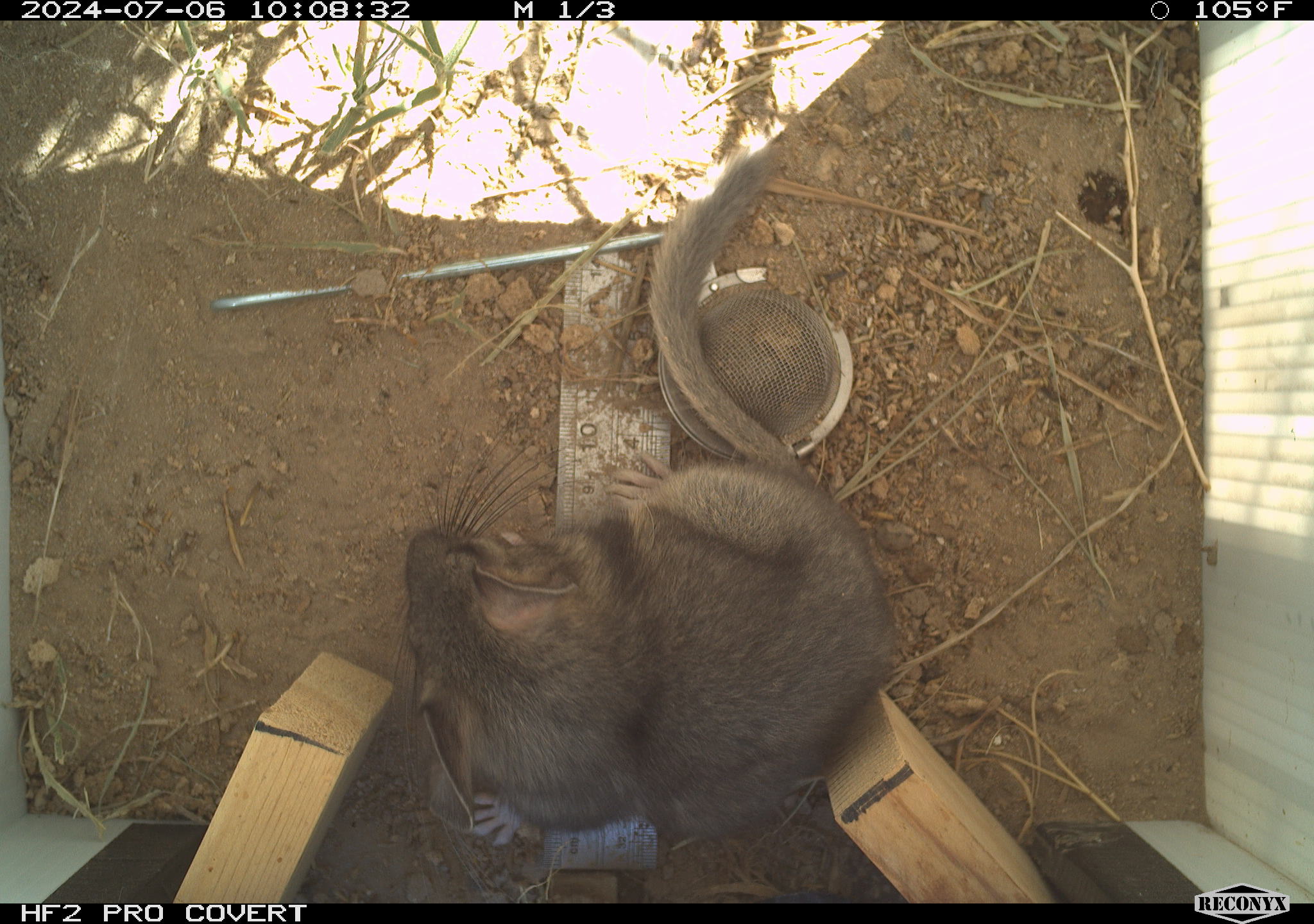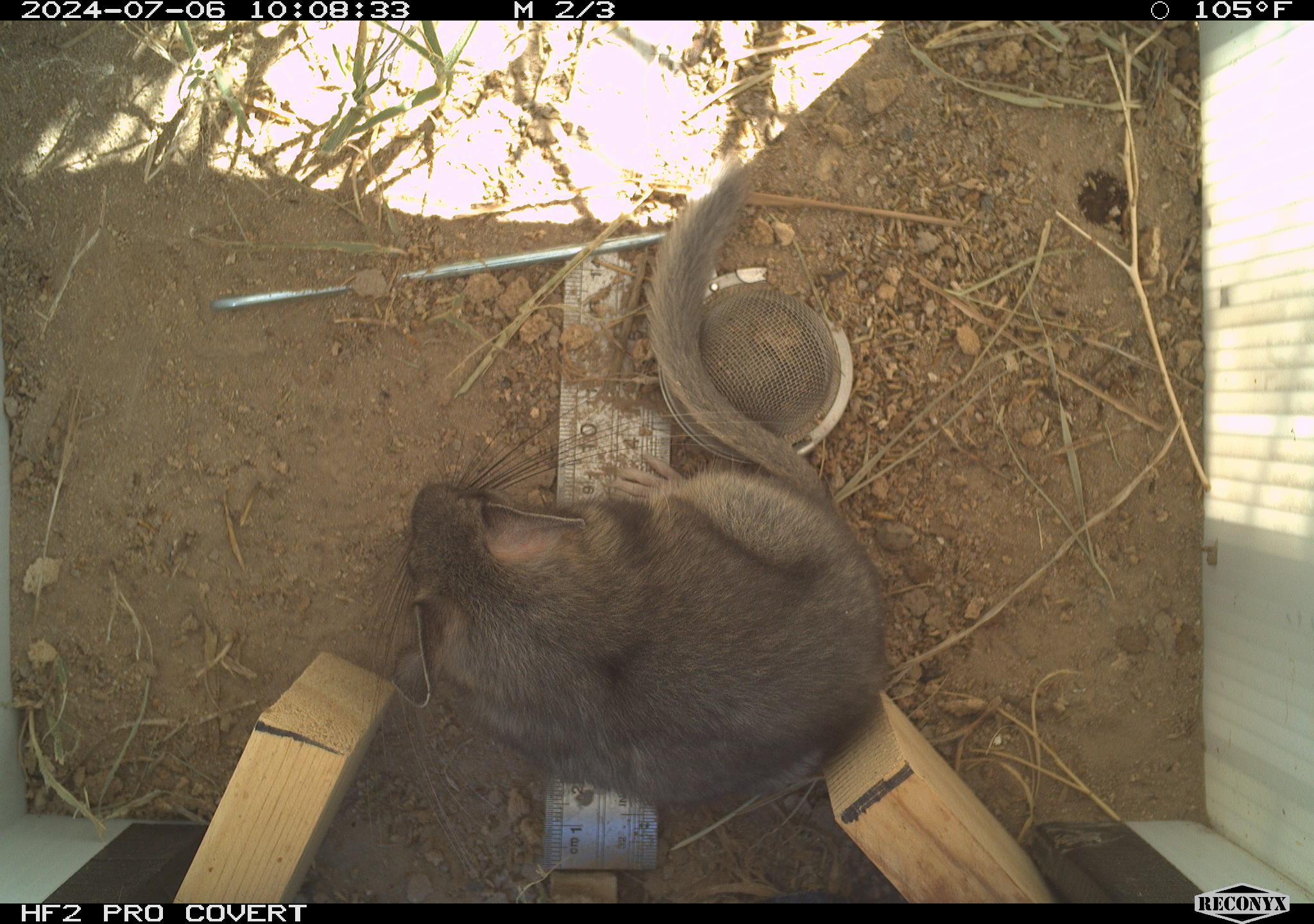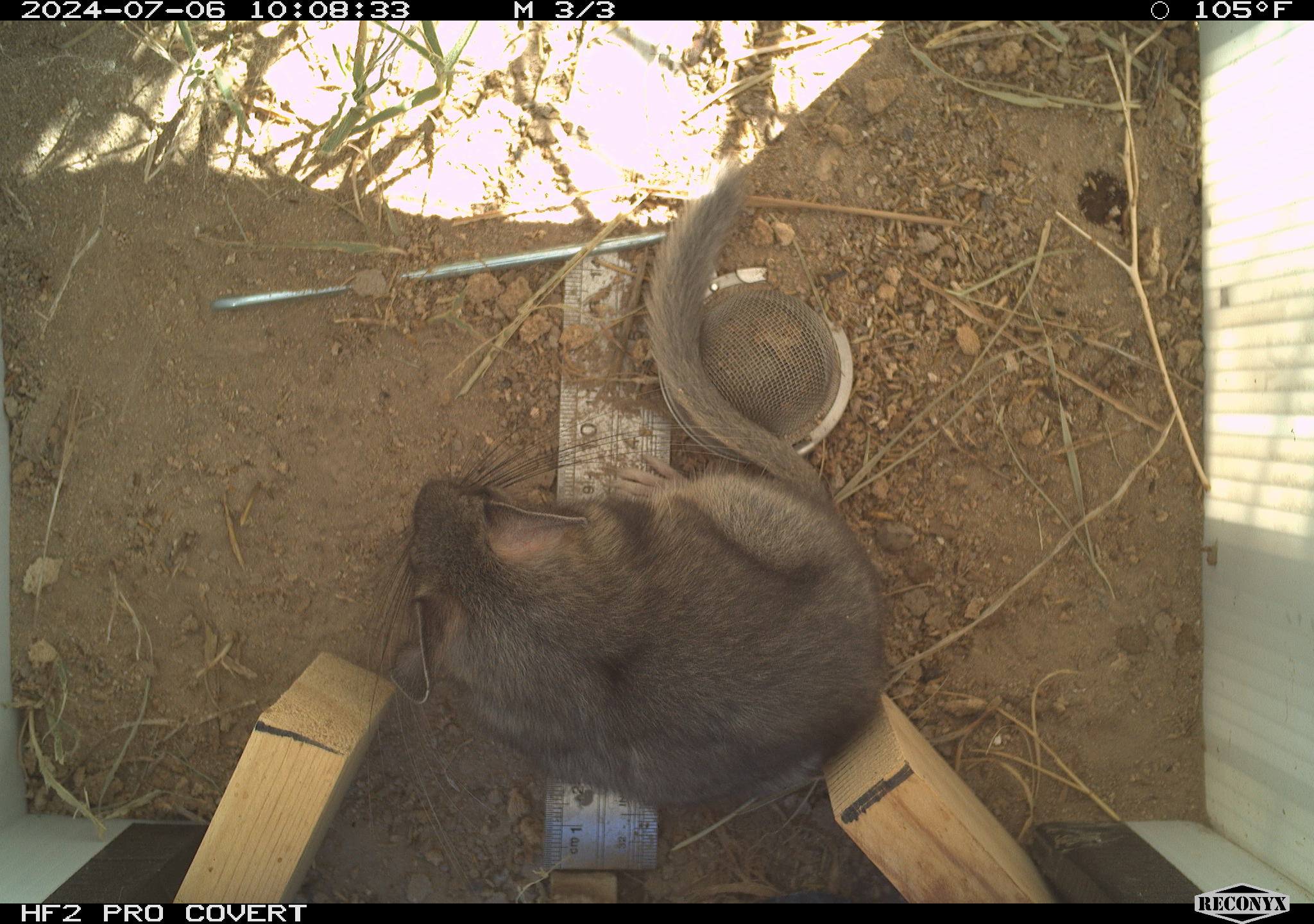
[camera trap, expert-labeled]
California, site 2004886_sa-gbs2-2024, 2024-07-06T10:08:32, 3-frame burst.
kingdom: Animalia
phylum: Chordata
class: Mammalia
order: Rodentia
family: Cricetidae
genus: Neotoma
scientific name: Neotoma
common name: pack rat or woodrat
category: neotoma species